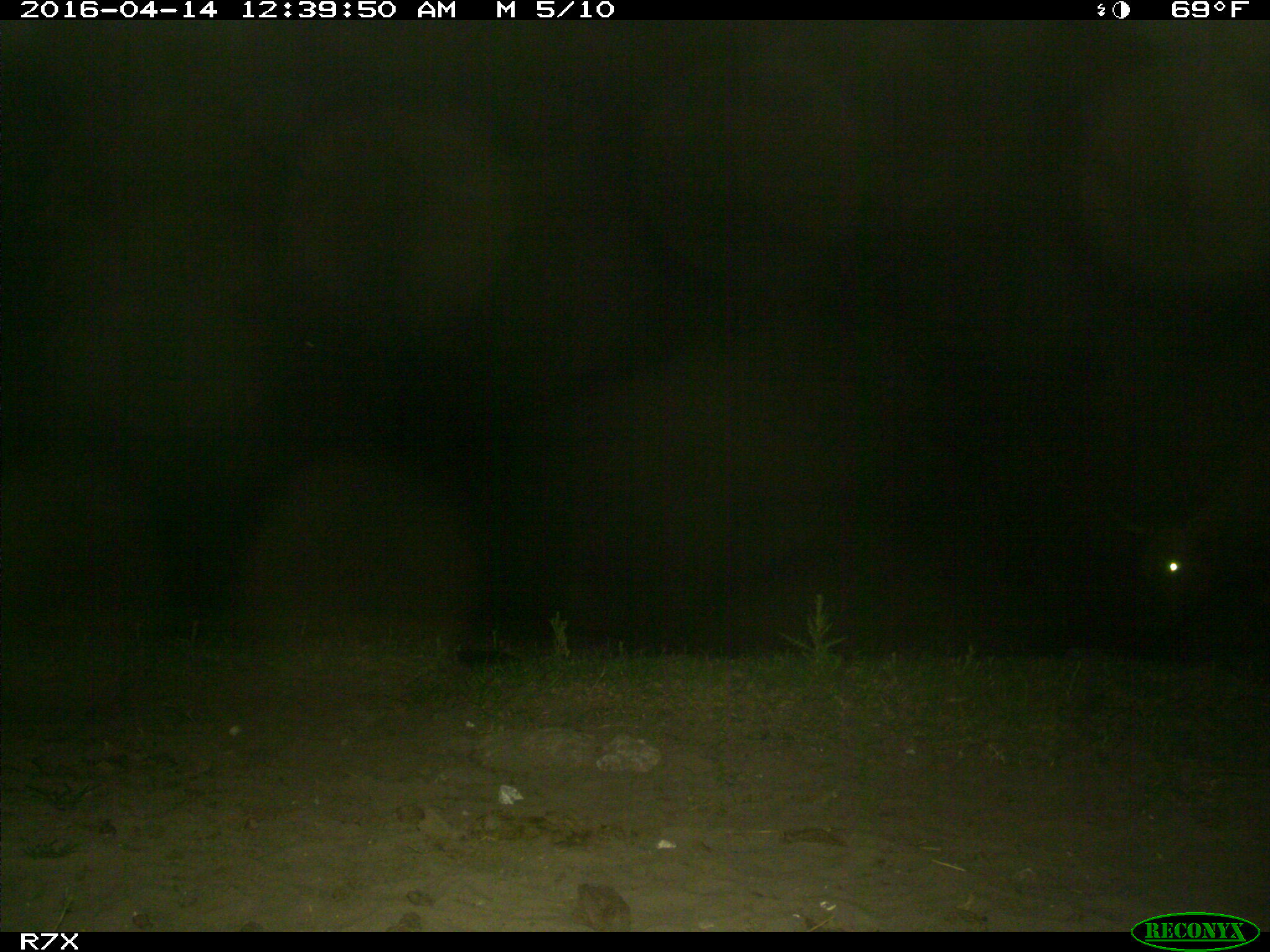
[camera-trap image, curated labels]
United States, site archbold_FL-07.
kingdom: Animalia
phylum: Chordata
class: Mammalia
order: Artiodactyla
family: Bovidae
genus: Bos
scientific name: Bos taurus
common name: domestic cow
Bos taurus (domestic cow).